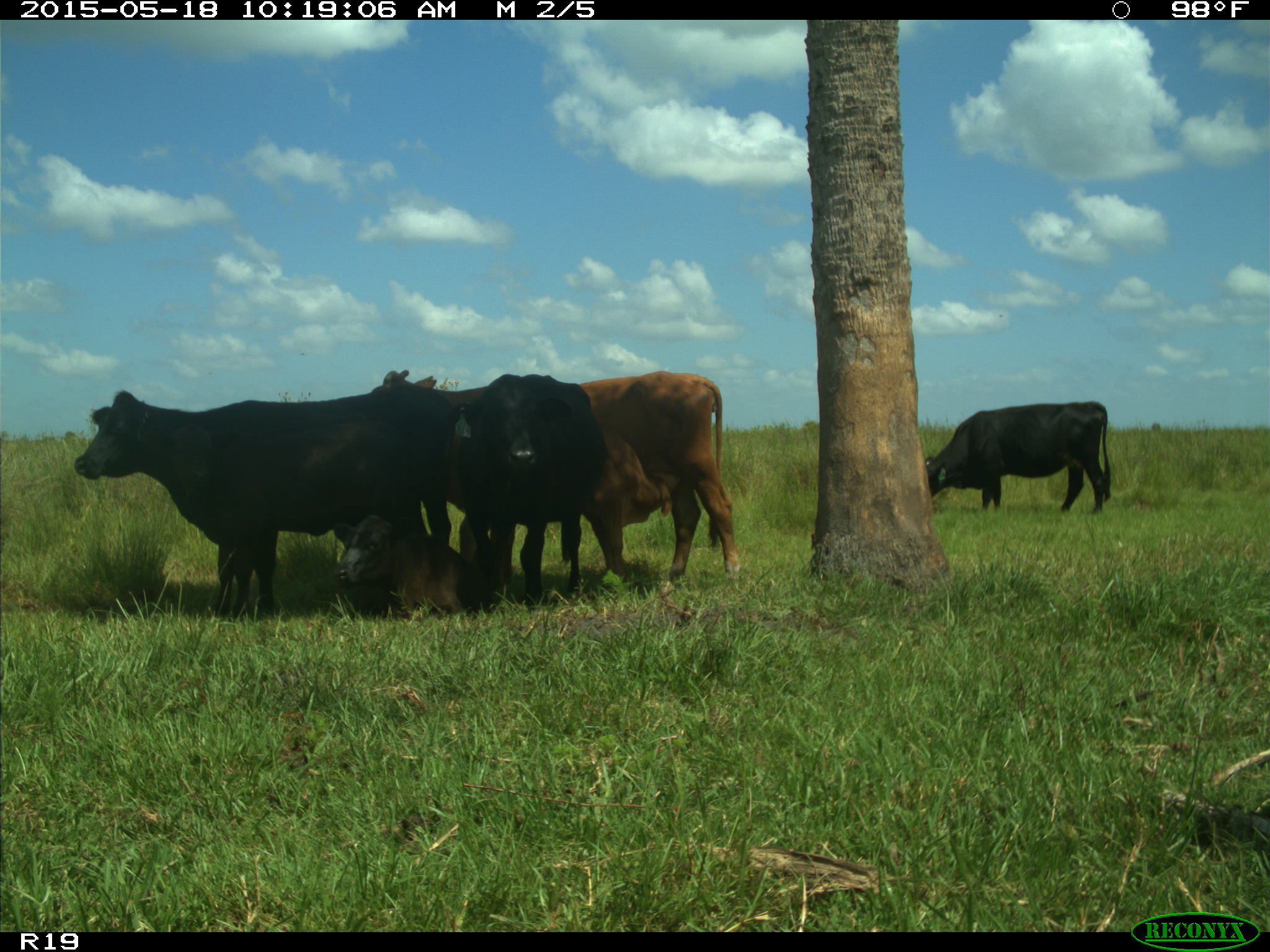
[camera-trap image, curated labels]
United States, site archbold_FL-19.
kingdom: Animalia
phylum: Chordata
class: Mammalia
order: Artiodactyla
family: Bovidae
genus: Bos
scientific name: Bos taurus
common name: domestic cow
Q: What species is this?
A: Bos taurus (domestic cow).